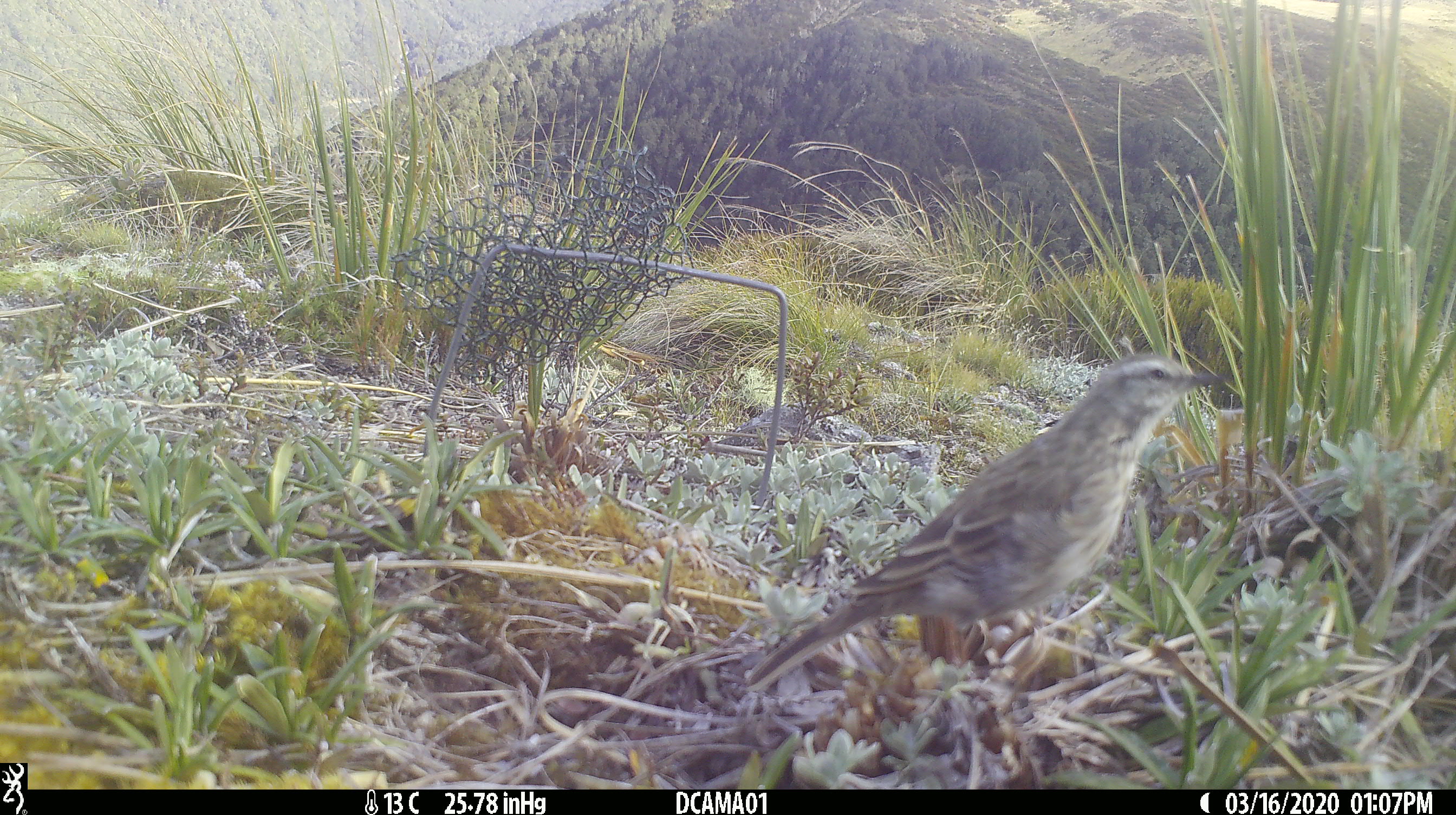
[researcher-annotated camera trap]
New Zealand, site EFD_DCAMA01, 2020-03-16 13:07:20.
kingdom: Animalia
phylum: Chordata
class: Aves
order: Passeriformes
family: Motacillidae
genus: Anthus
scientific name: Anthus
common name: pipit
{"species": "pipit (Anthus)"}